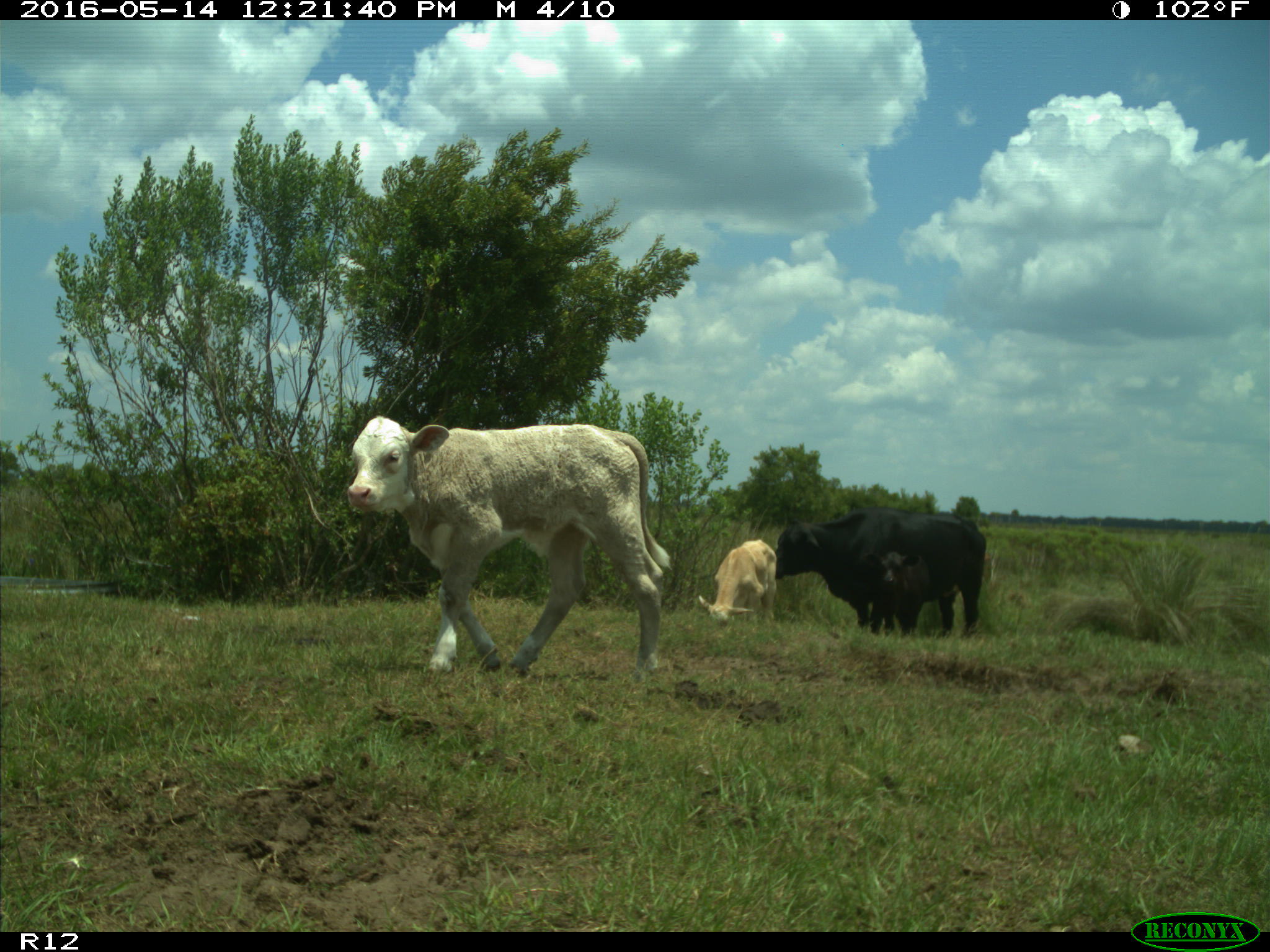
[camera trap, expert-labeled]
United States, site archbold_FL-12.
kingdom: Animalia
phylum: Chordata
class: Mammalia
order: Artiodactyla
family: Bovidae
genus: Bos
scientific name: Bos taurus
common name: domestic cow